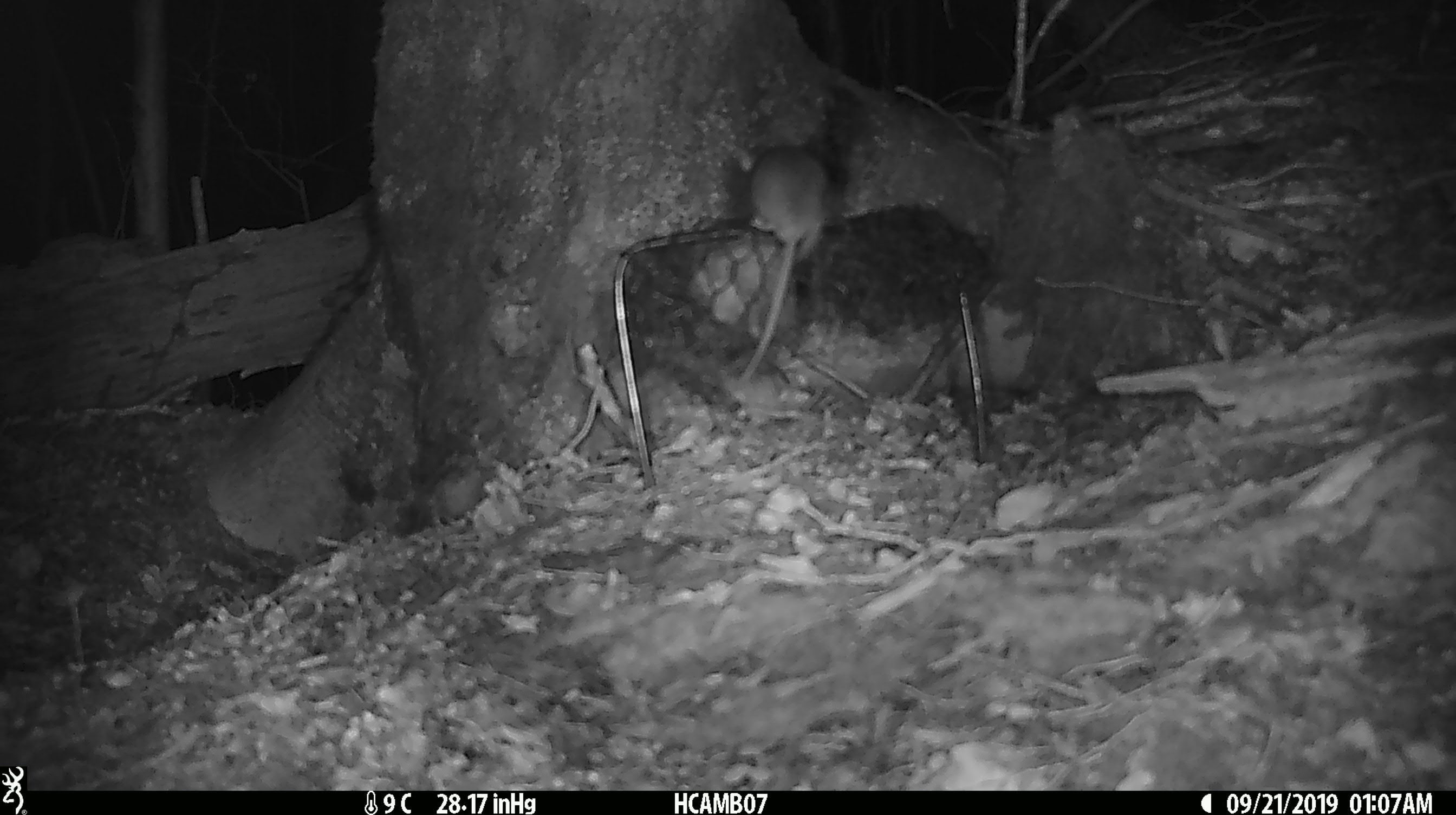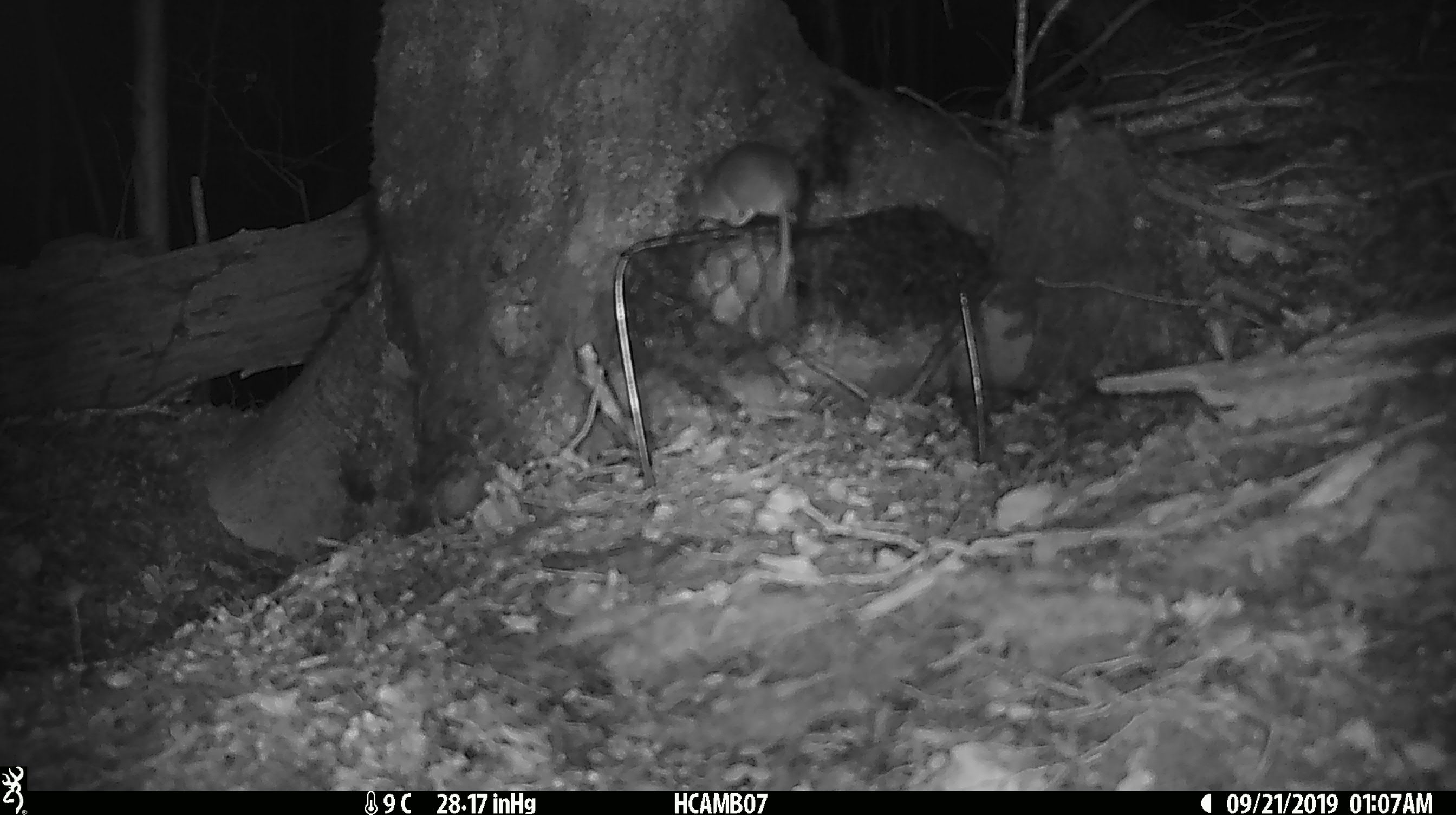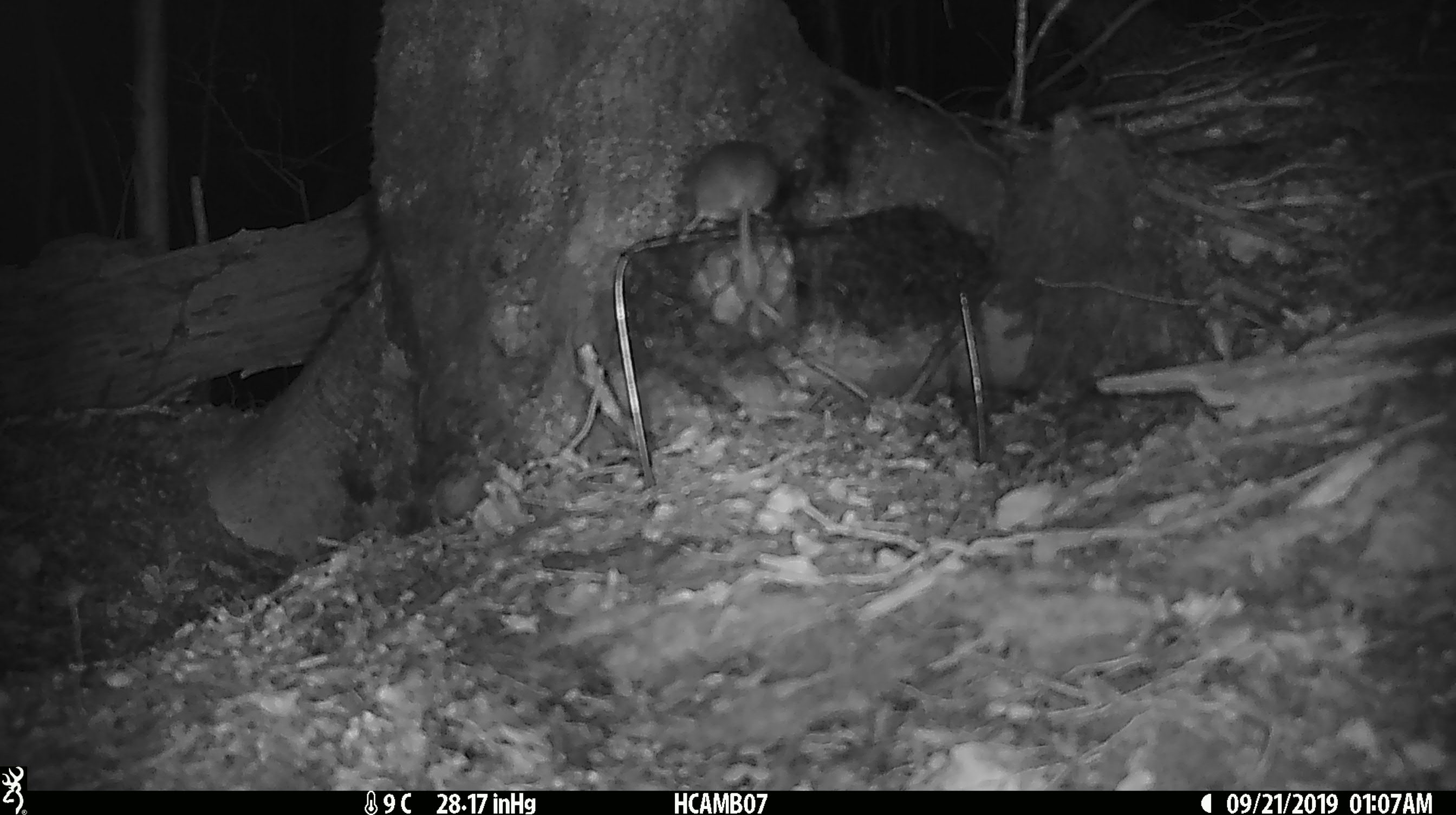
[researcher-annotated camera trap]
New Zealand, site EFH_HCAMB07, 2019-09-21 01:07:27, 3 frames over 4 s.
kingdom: Animalia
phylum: Chordata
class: Mammalia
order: Rodentia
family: Muridae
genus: Mus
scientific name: Mus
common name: mouse